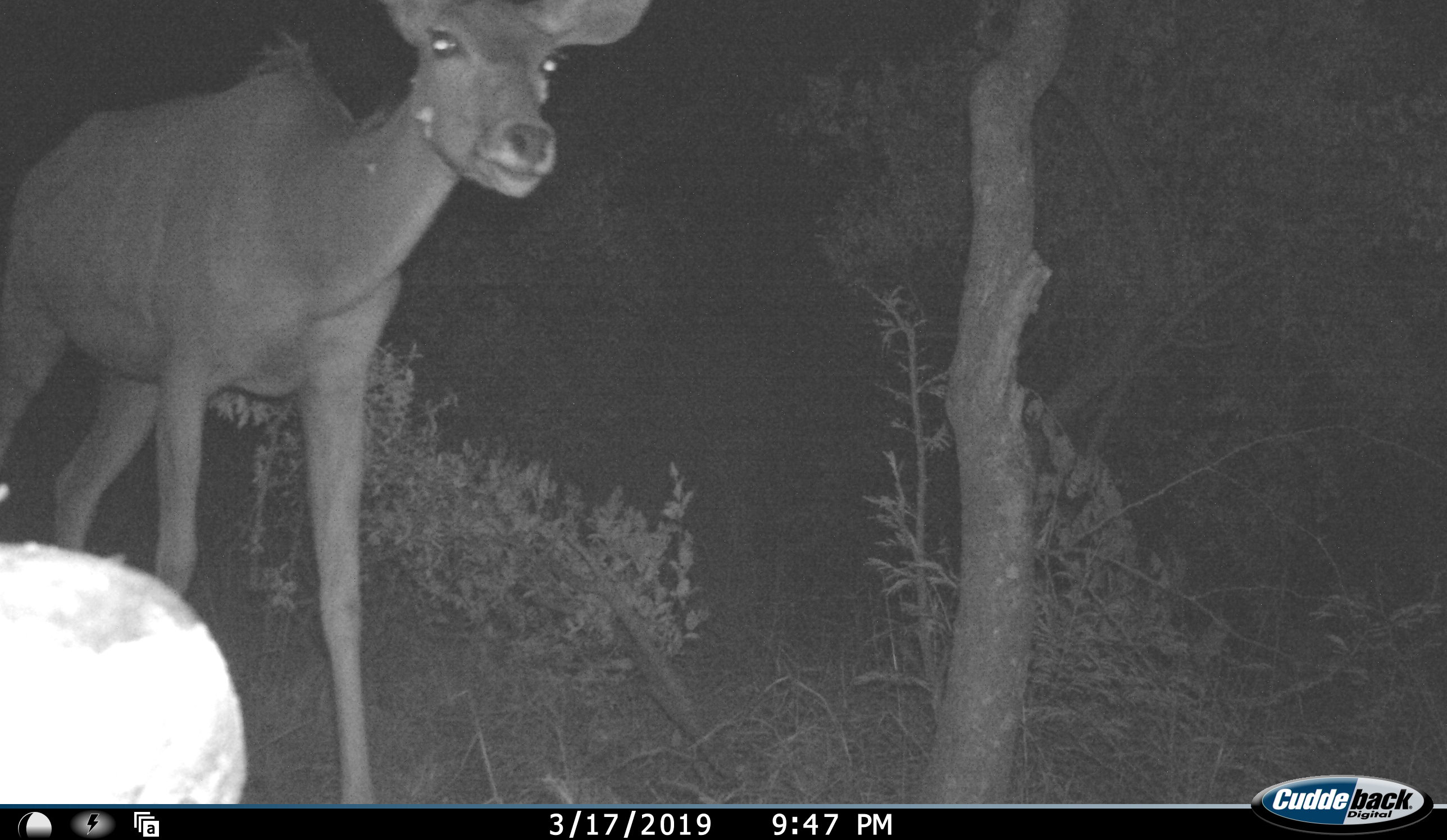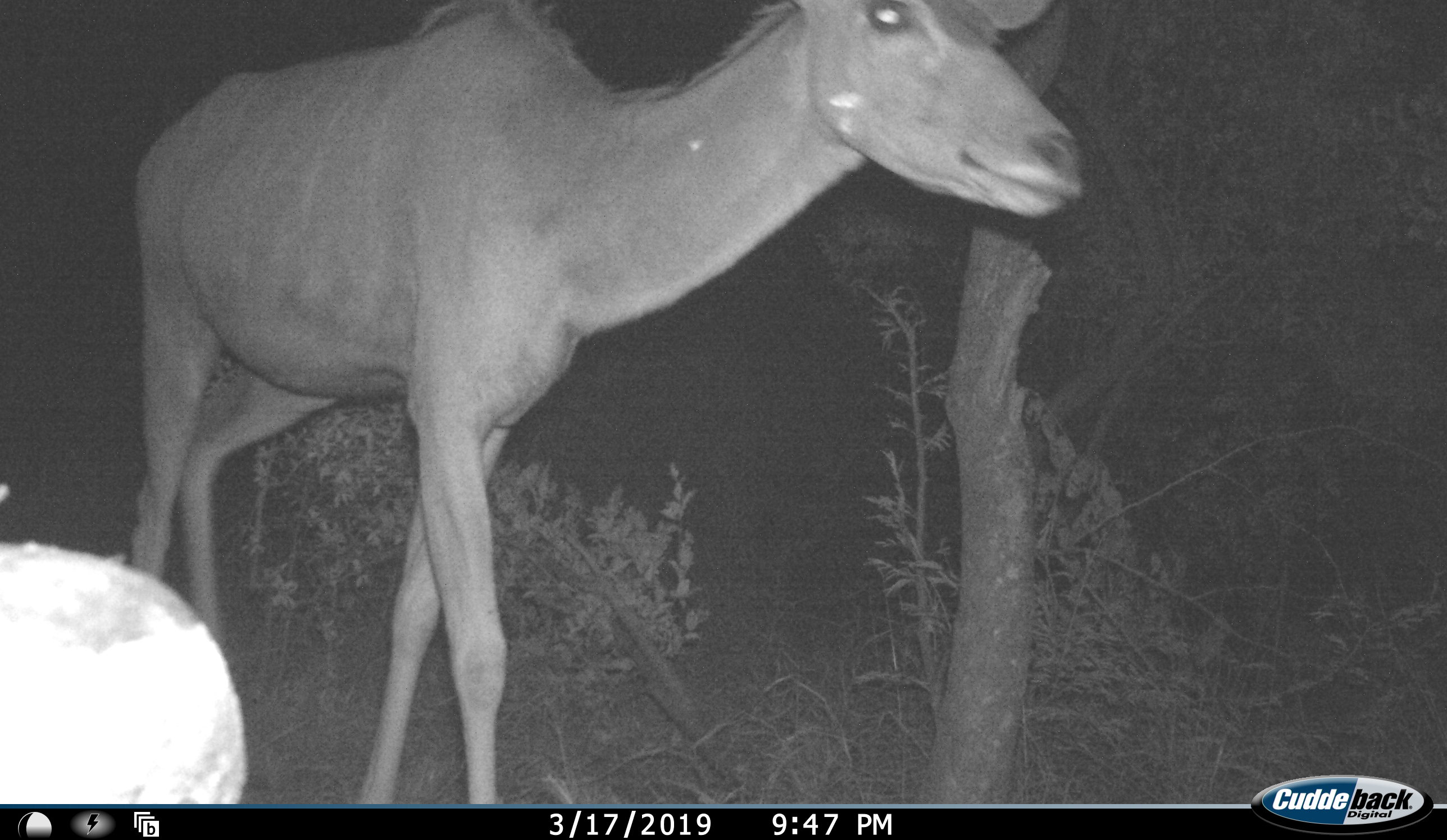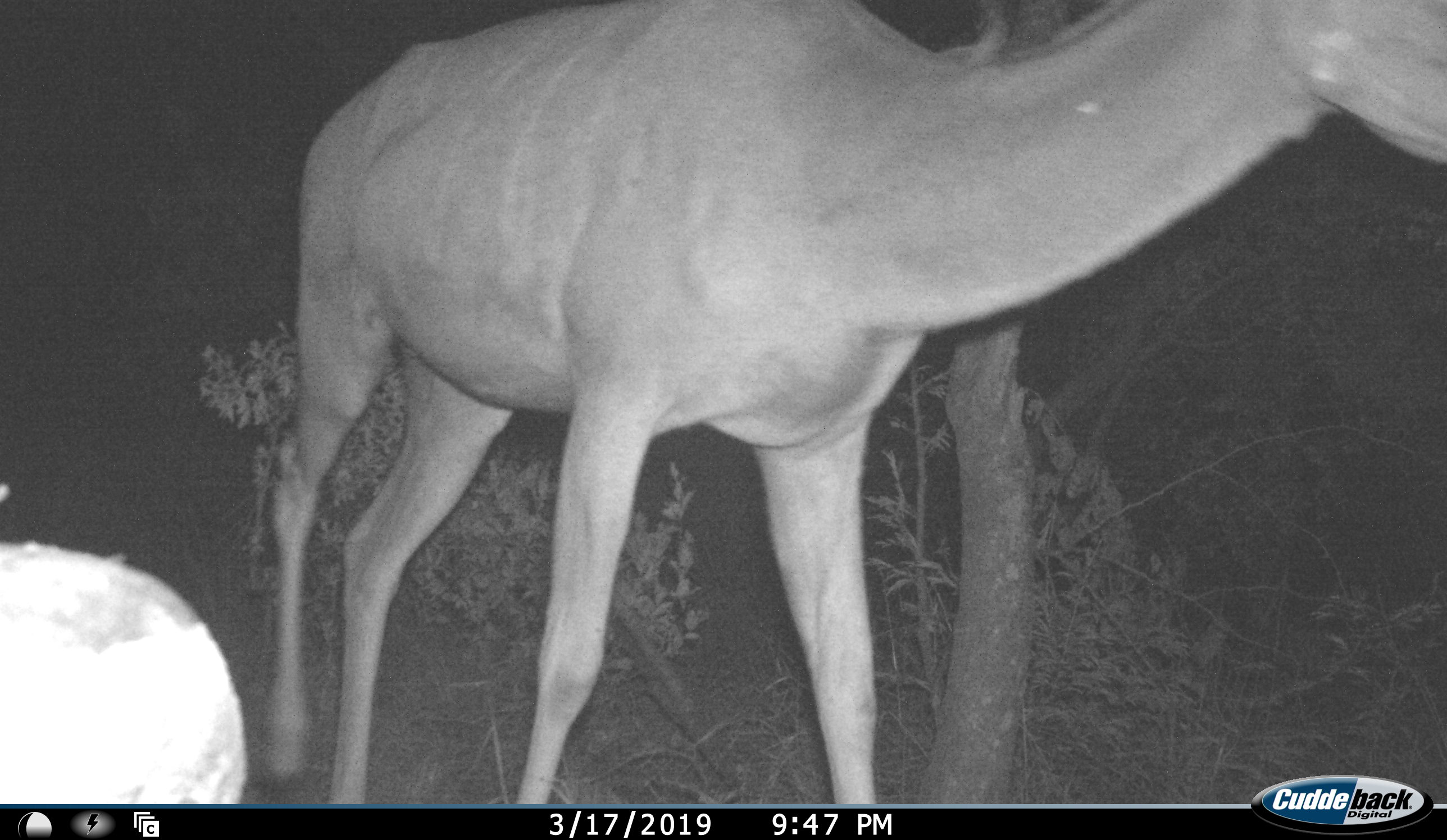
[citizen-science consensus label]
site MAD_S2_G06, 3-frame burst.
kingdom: Animalia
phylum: Chordata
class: Mammalia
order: Artiodactyla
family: Bovidae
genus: Tragelaphus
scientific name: Tragelaphus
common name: kudu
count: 1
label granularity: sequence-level